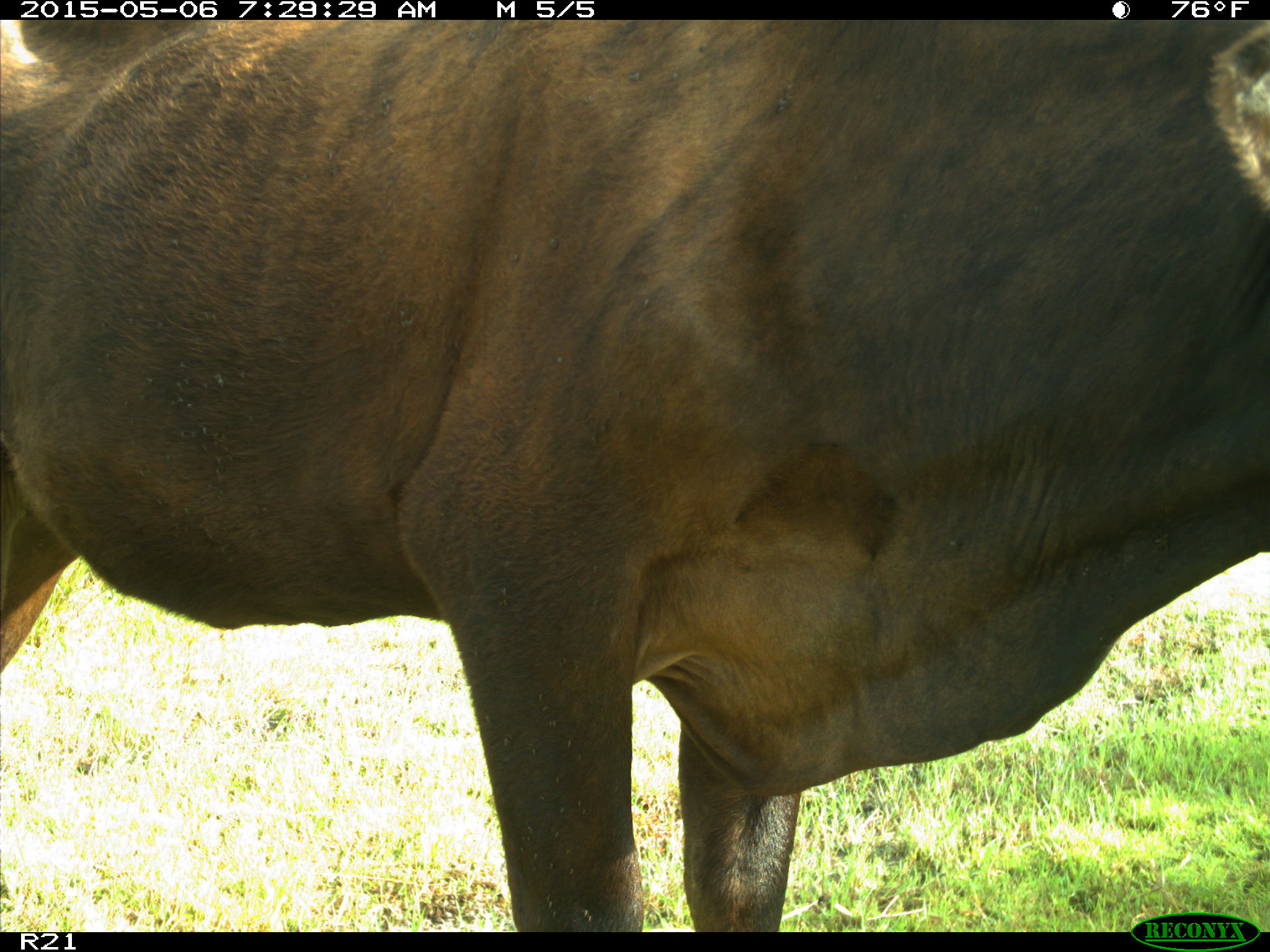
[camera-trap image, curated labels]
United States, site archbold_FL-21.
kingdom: Animalia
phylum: Chordata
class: Mammalia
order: Artiodactyla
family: Bovidae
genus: Bos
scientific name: Bos taurus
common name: domestic cow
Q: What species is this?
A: Bos taurus (domestic cow).